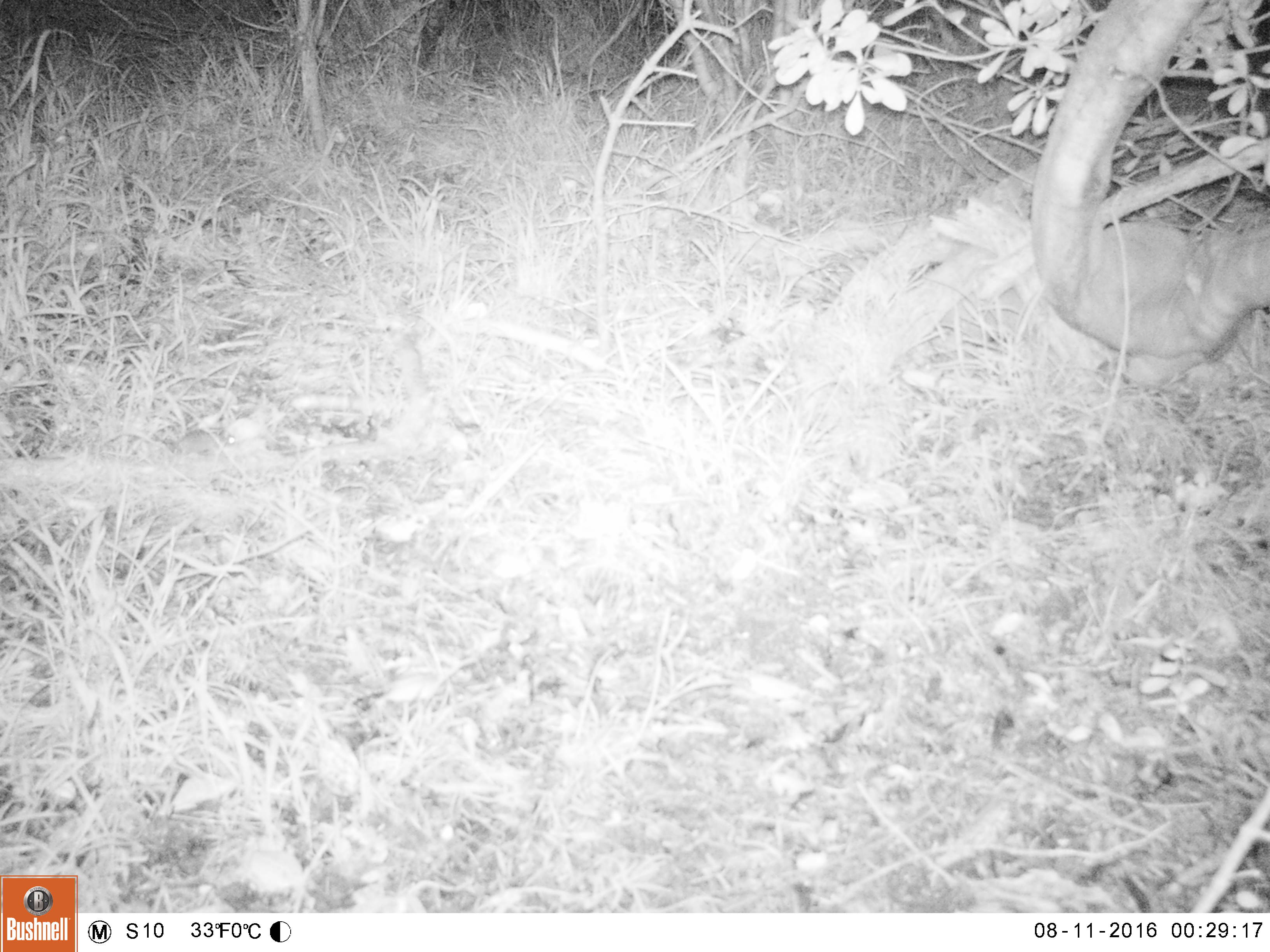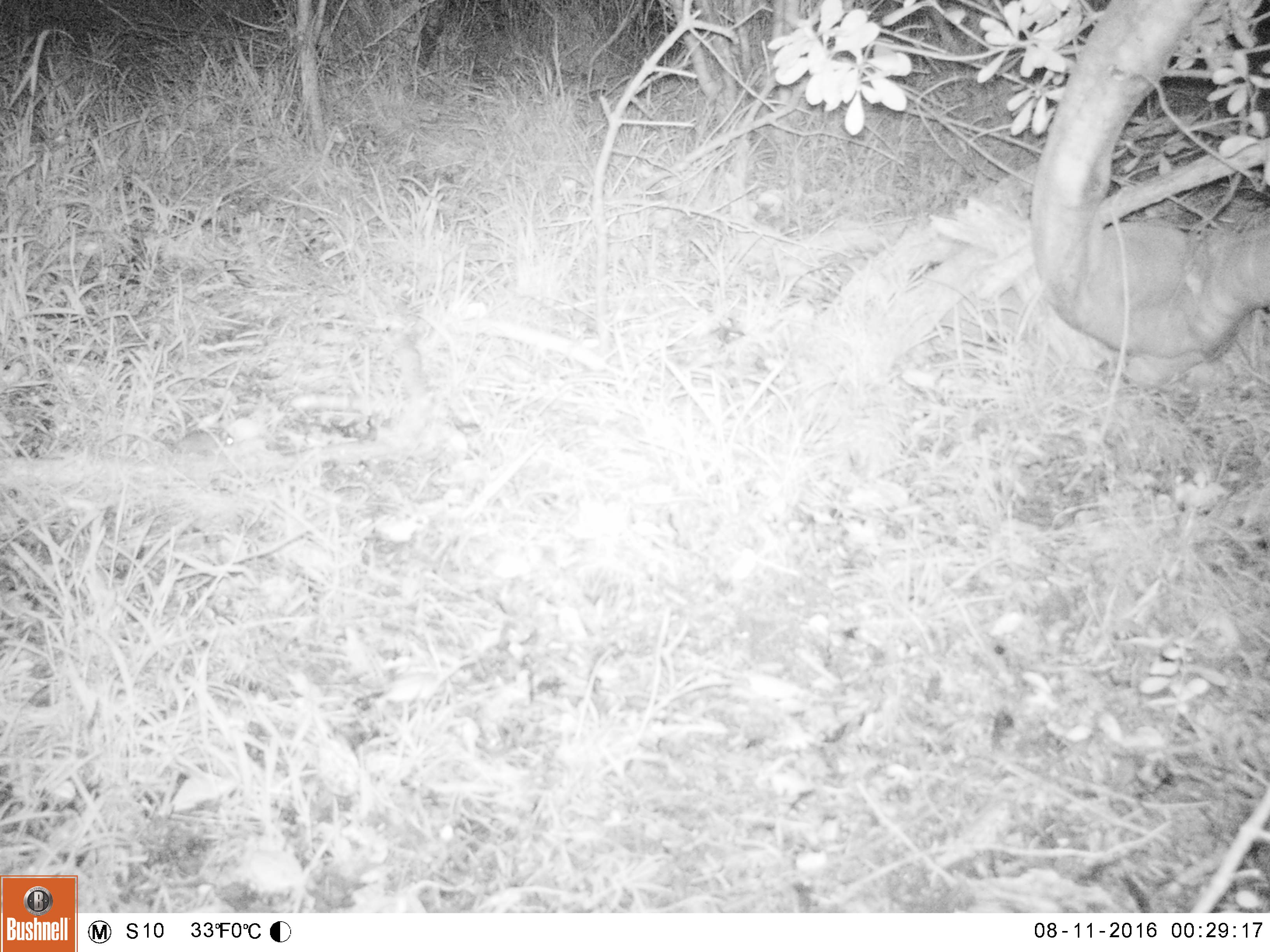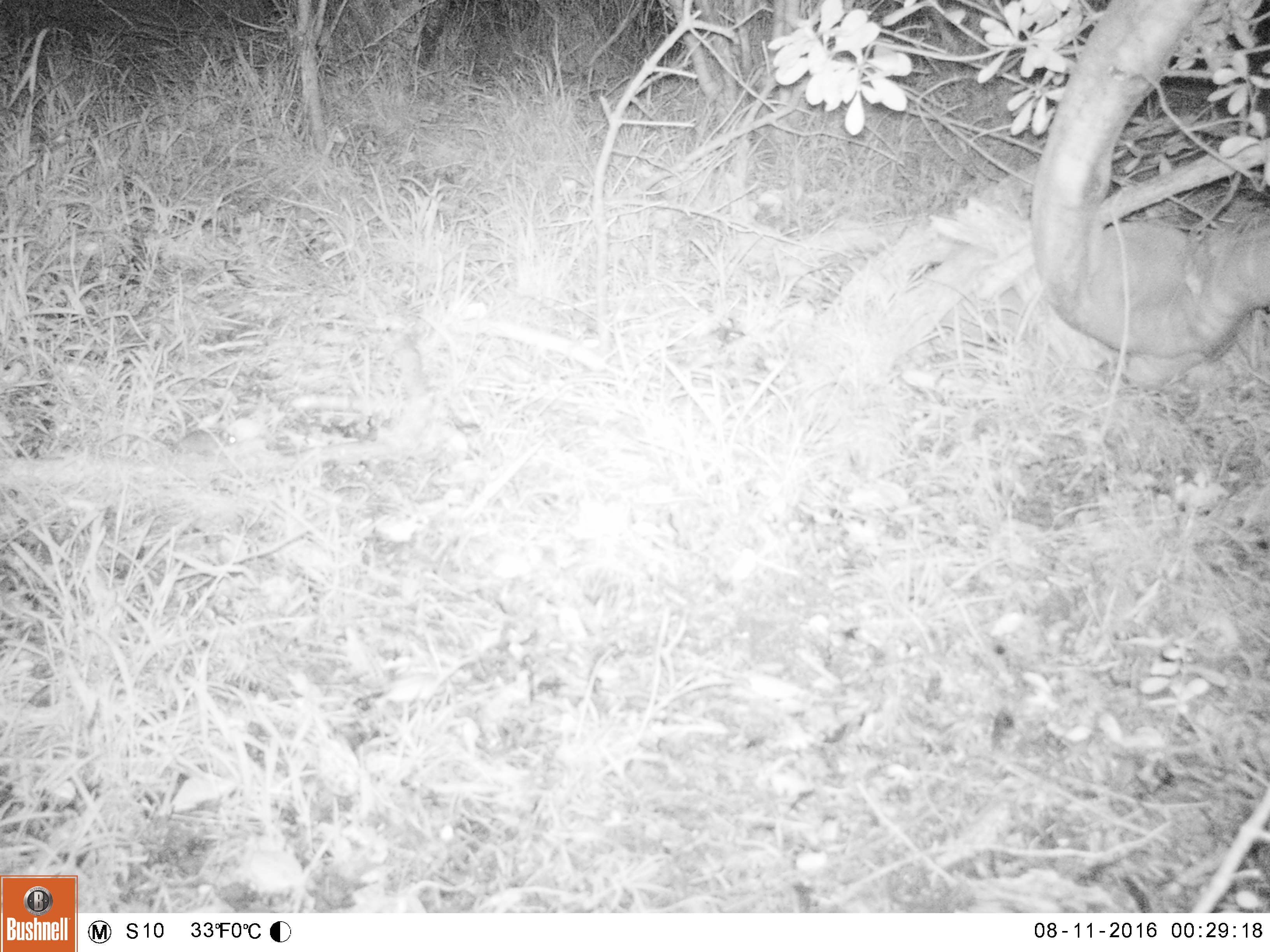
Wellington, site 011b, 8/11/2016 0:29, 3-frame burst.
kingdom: Animalia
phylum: Chordata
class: Mammalia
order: Rodentia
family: Muridae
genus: Mus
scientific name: Mus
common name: mouse